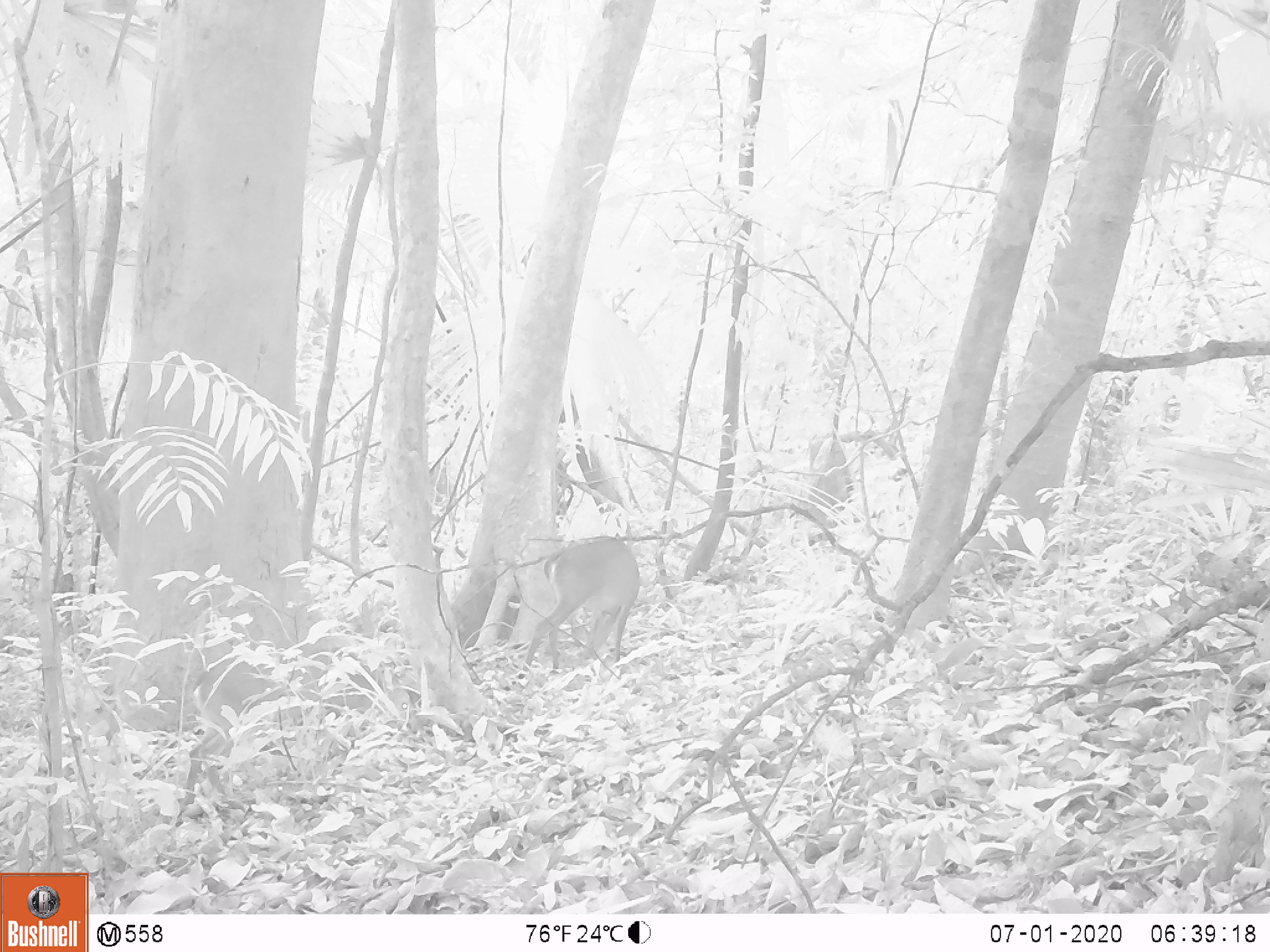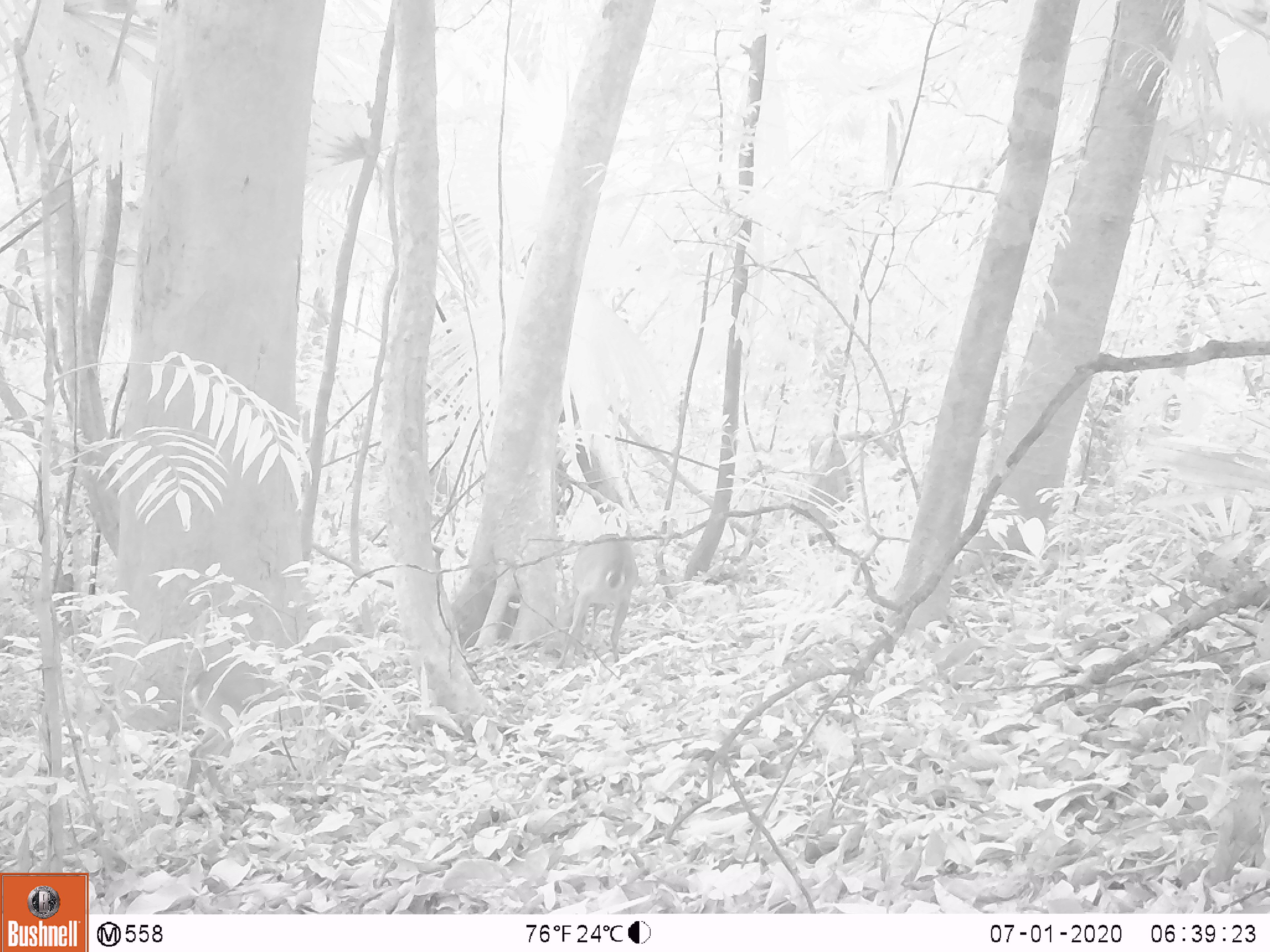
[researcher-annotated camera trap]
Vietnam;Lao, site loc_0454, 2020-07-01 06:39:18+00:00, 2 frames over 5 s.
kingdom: Animalia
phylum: Chordata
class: Mammalia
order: Artiodactyla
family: Cervidae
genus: Muntiacus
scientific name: Muntiacus vuquangensis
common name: large-antlered muntjac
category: large antlered muntjac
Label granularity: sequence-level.